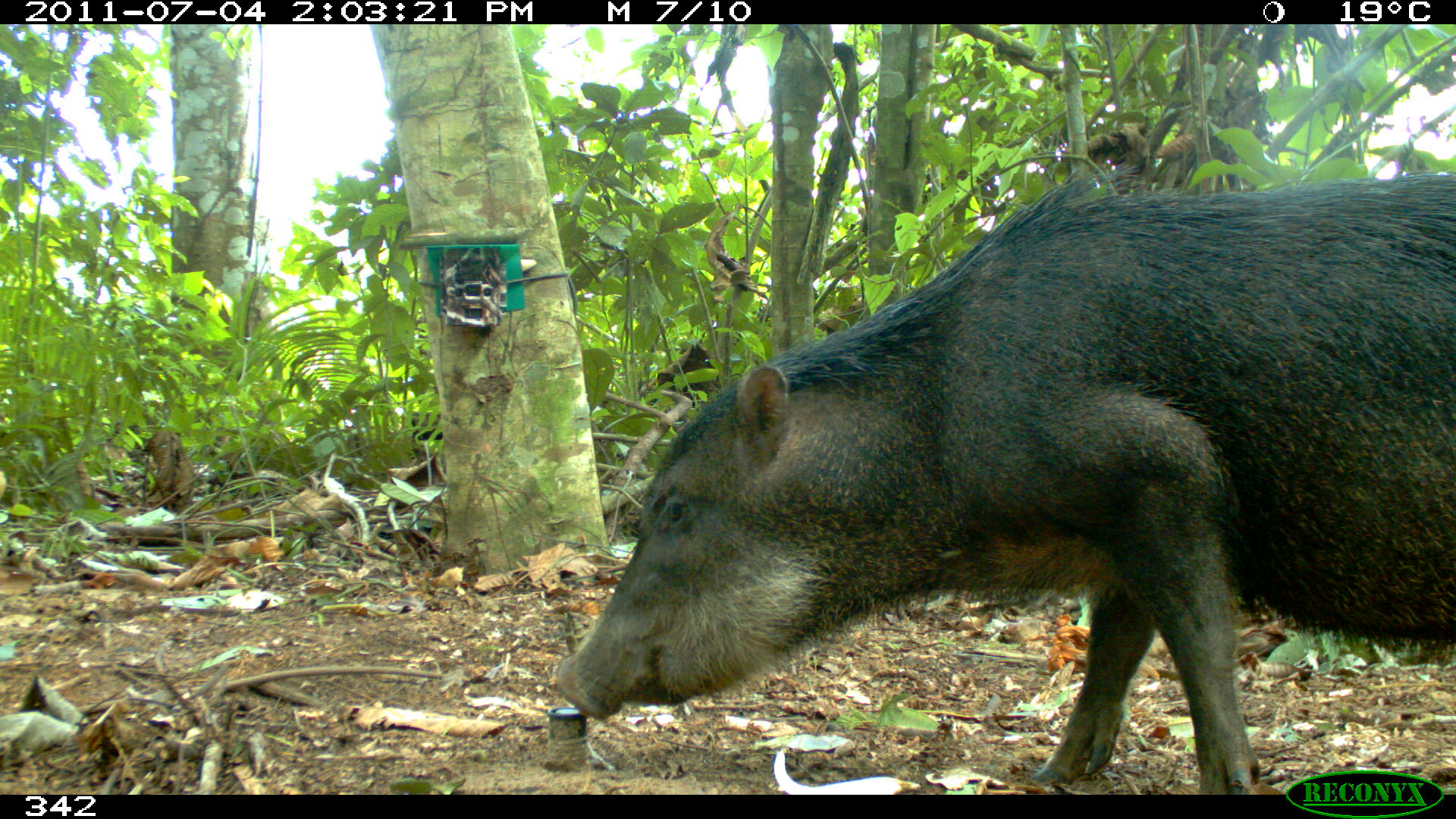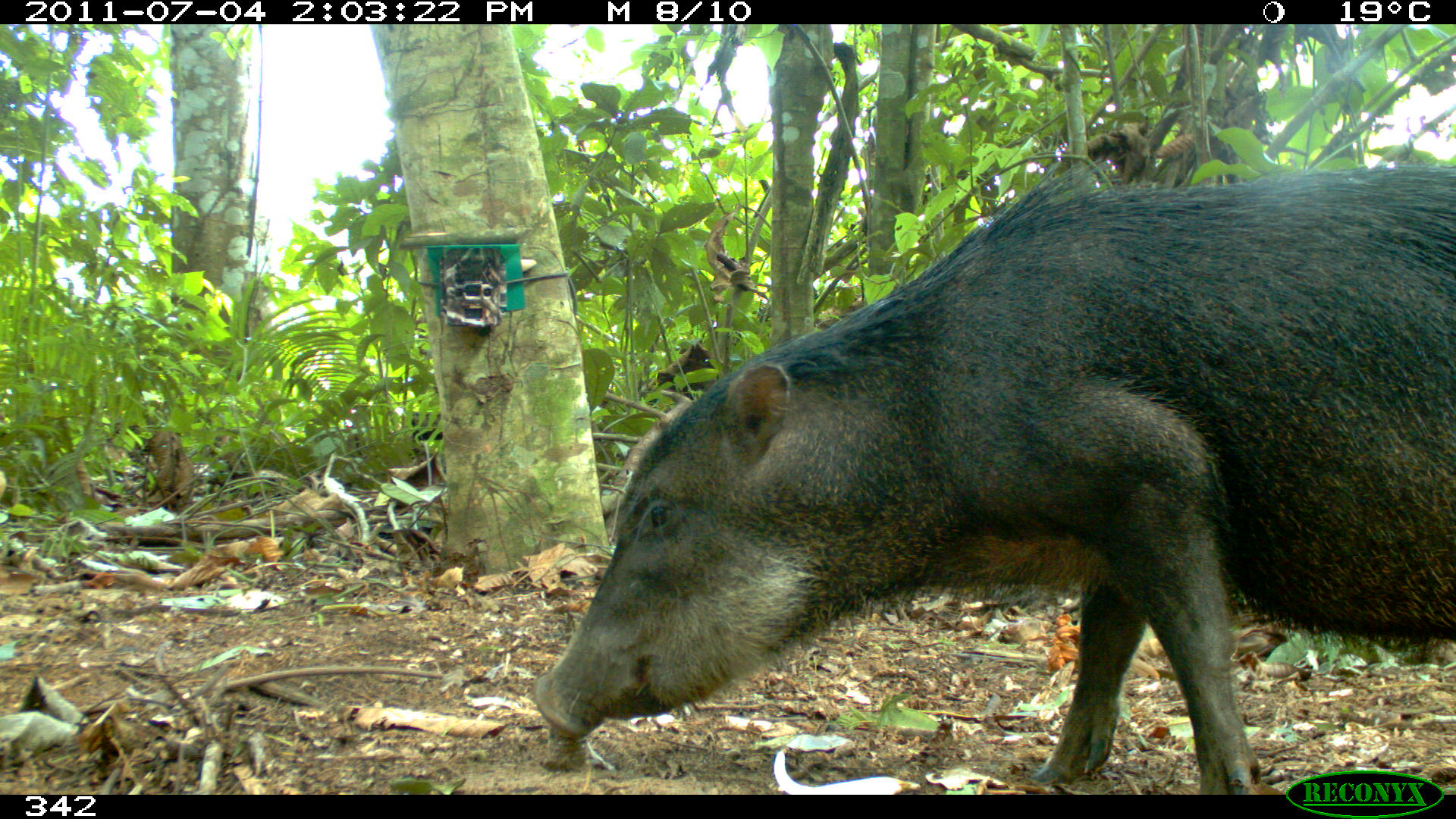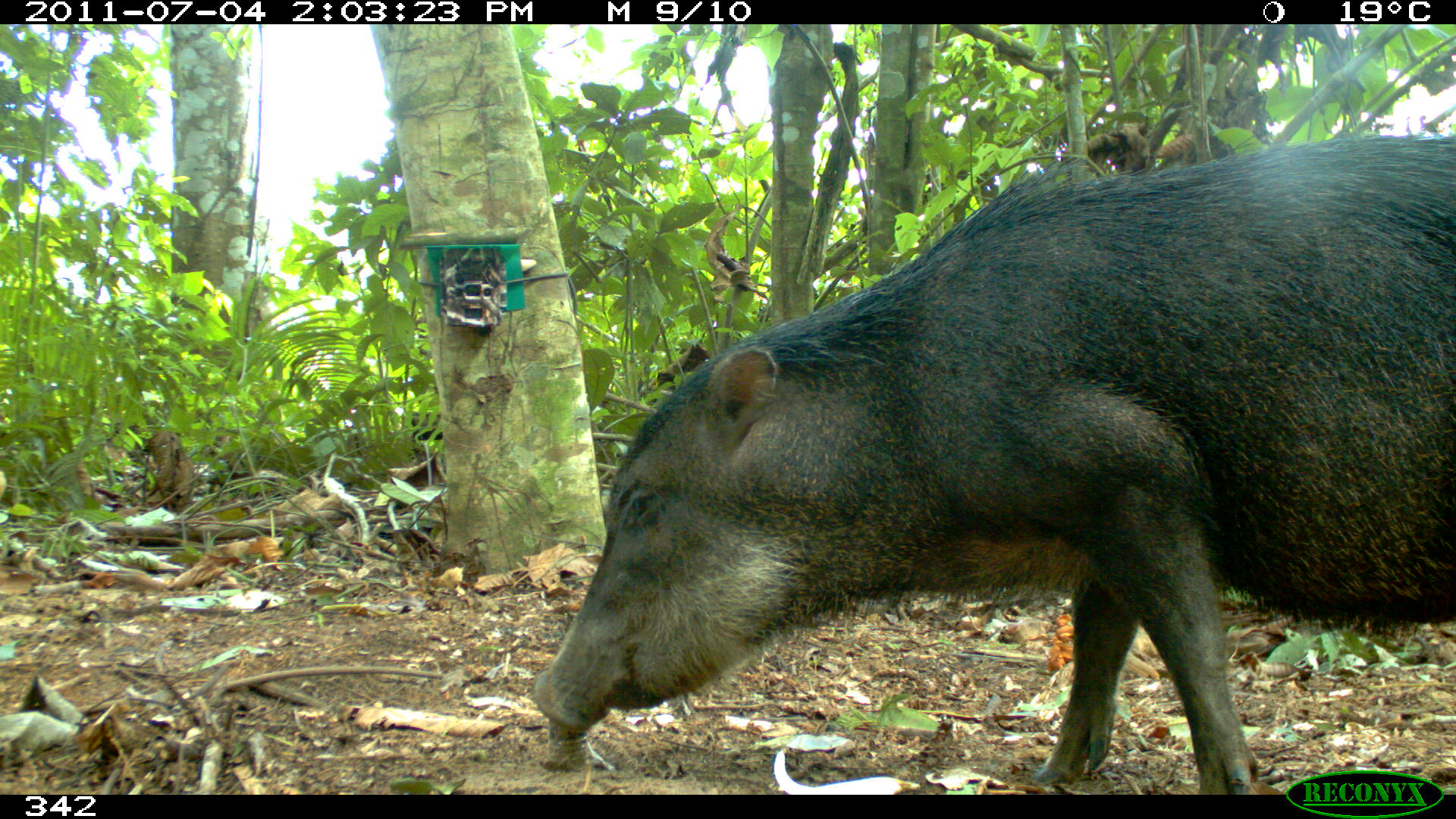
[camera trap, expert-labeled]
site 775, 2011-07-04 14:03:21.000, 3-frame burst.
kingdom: Animalia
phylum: Chordata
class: Mammalia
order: Artiodactyla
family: Tayassuidae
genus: Tayassu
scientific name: Tayassu pecari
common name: white-lipped peccary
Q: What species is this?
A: Tayassu pecari (white-lipped peccary).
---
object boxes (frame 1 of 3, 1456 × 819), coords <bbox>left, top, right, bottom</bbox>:
tayassu pecari: <bbox>553, 171, 1456, 794</bbox>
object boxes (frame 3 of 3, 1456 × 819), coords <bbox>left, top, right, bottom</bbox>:
tayassu pecari: <bbox>529, 133, 1456, 793</bbox>